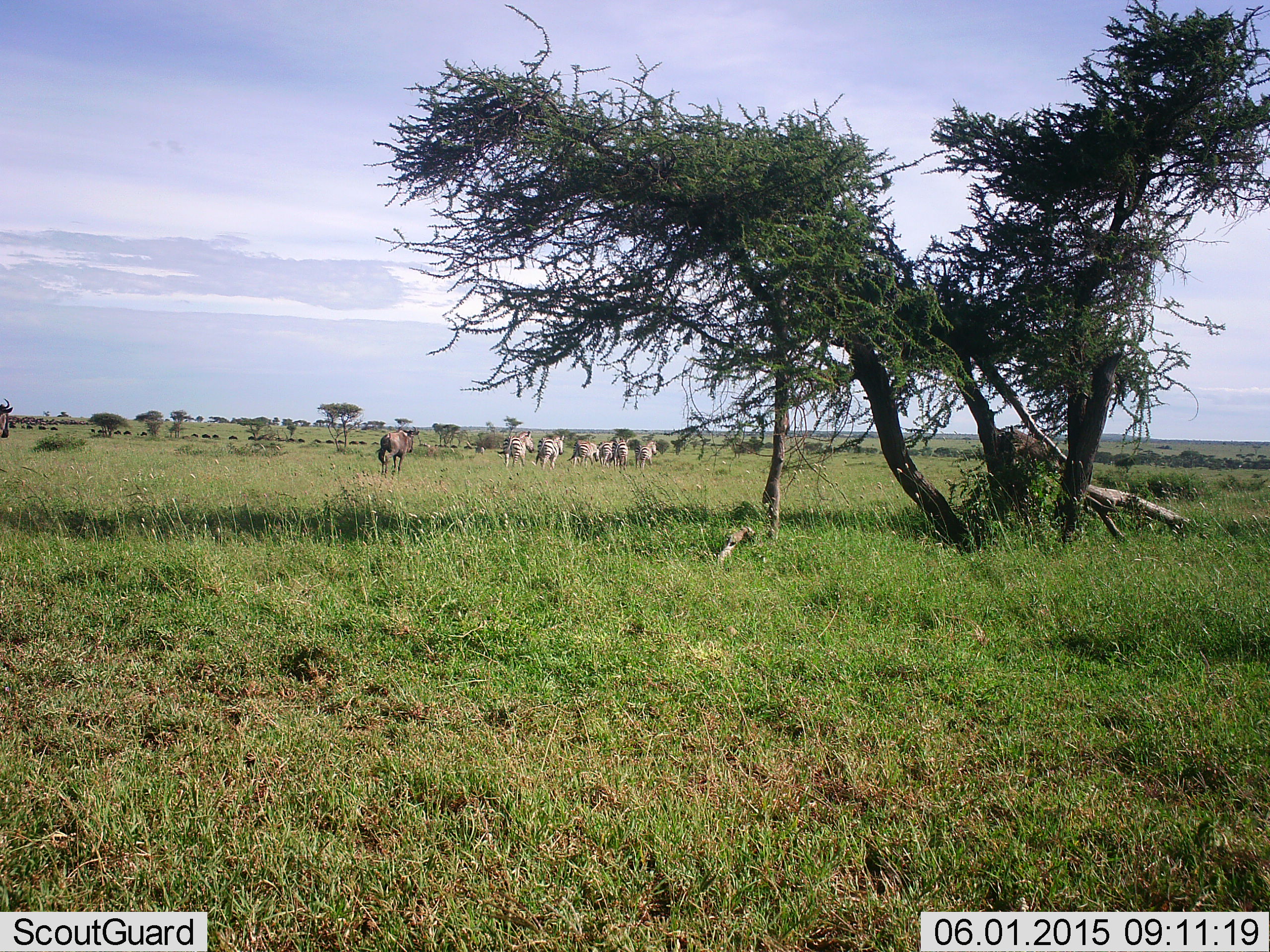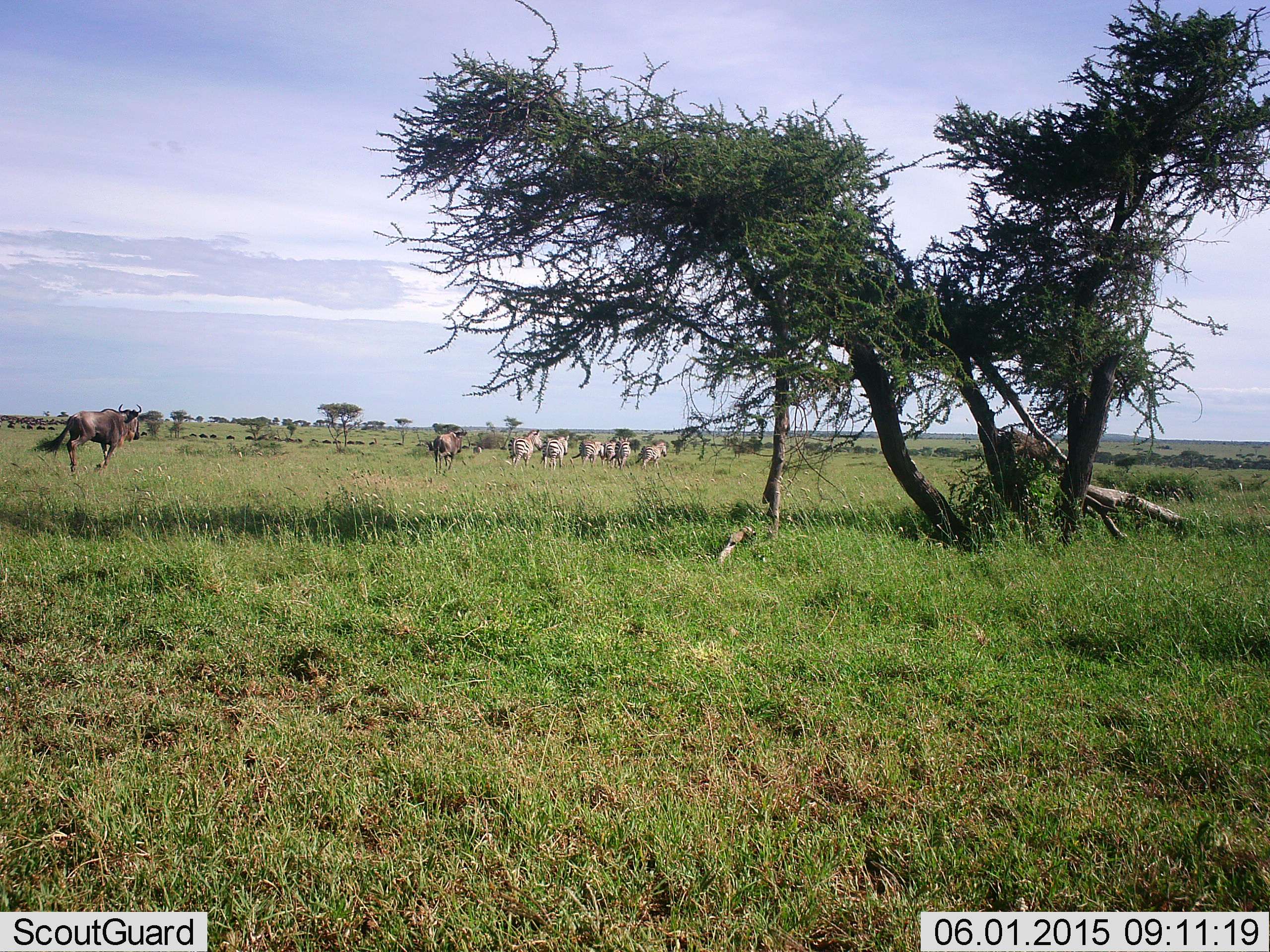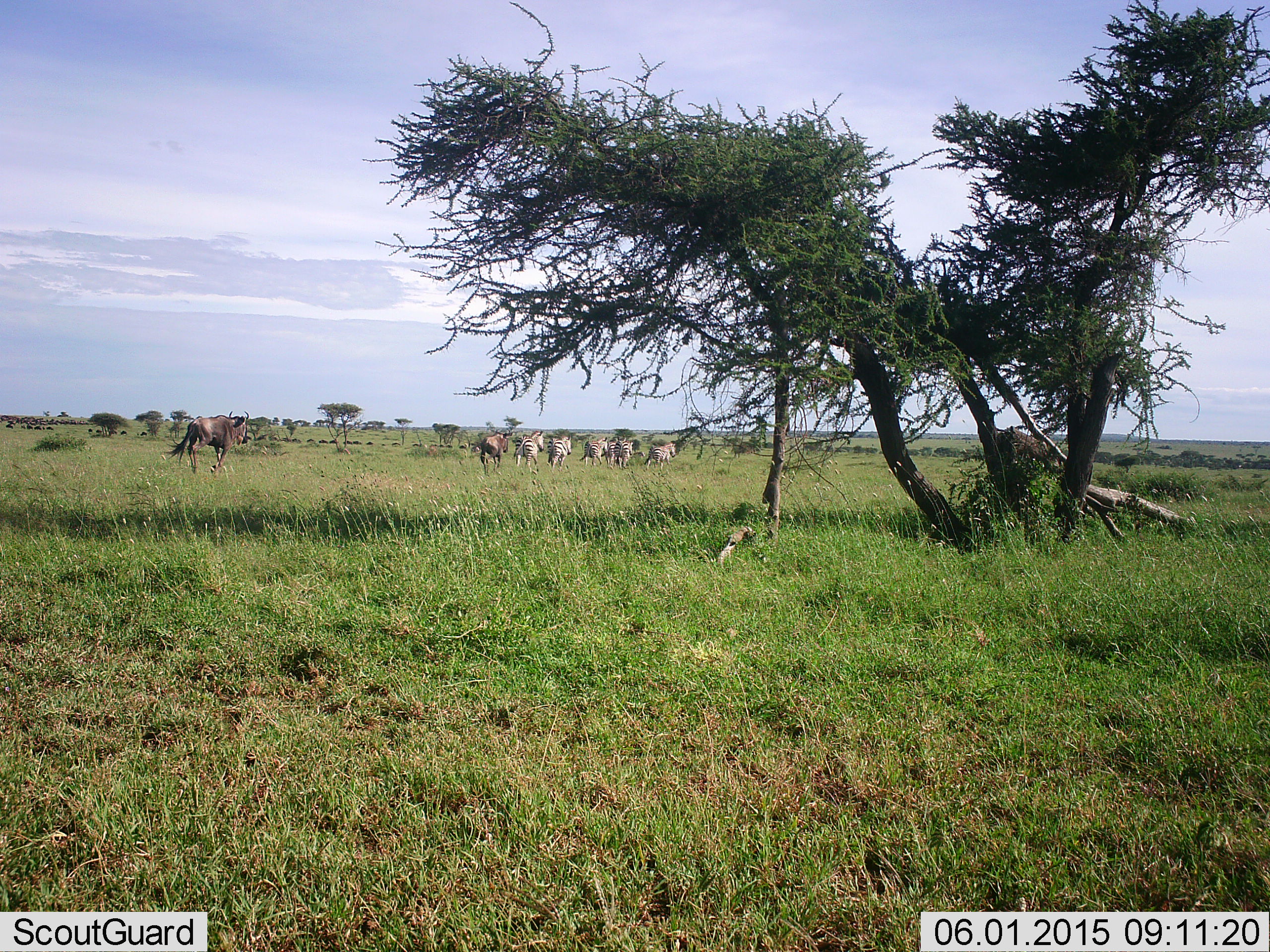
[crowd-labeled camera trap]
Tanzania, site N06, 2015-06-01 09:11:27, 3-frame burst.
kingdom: Animalia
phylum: Chordata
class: Mammalia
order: Artiodactyla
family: Bovidae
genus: Connochaetes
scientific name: Connochaetes taurinus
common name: blue wildebeest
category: wildebeest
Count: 2.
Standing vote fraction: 0%.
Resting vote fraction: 0%.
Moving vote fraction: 100%.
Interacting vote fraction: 0%.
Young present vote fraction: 0%.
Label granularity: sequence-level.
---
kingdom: Animalia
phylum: Chordata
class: Mammalia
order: Perissodactyla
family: Equidae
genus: Equus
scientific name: Equus quagga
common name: plains zebra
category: zebra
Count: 6.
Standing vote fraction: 0%.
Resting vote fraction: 0%.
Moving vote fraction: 91%.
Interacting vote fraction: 9%.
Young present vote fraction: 0%.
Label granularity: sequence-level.